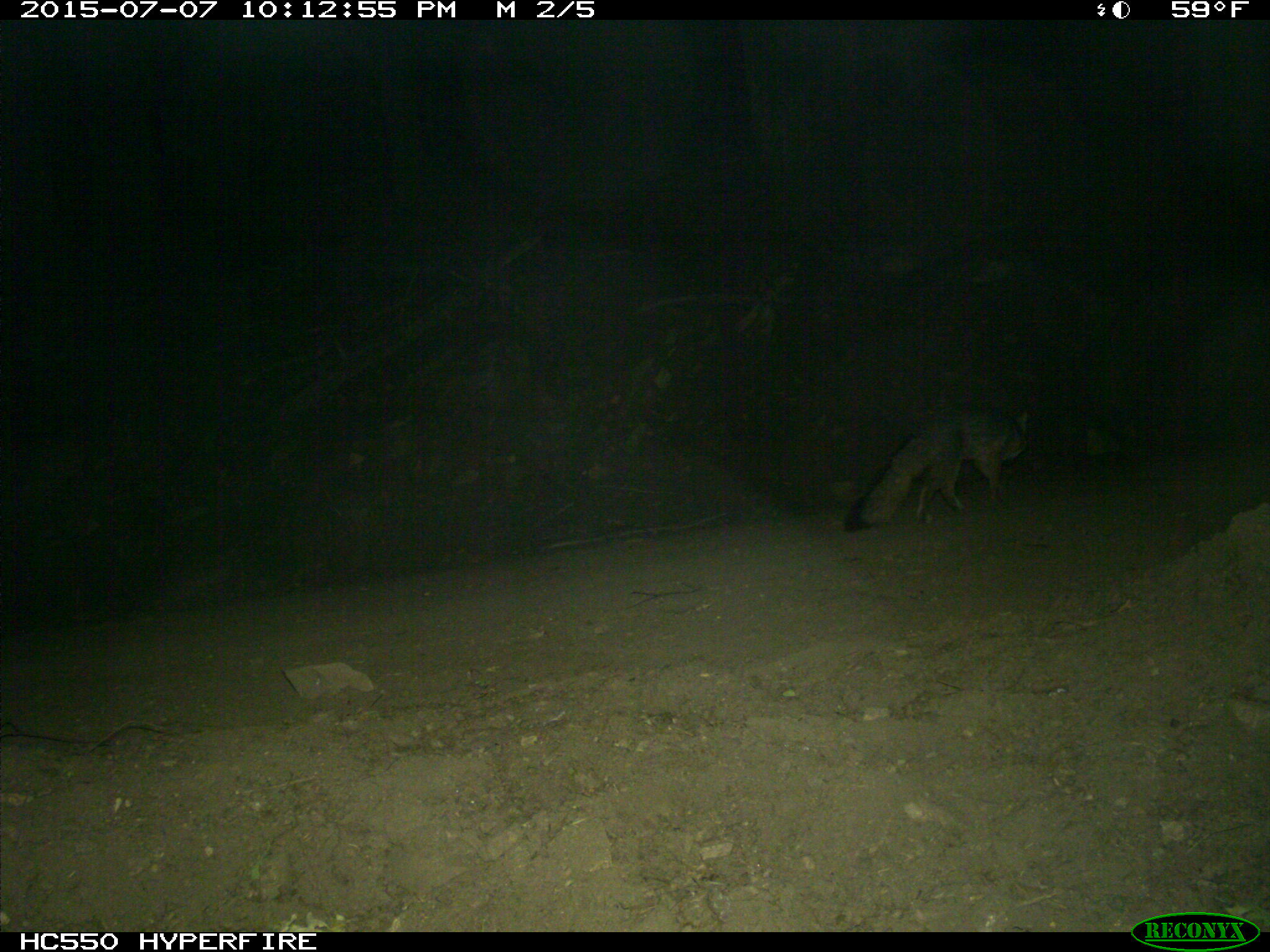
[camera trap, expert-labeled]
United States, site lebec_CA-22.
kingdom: Animalia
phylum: Chordata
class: Mammalia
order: Carnivora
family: Canidae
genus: Urocyon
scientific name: Urocyon cinereoargenteus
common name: gray fox